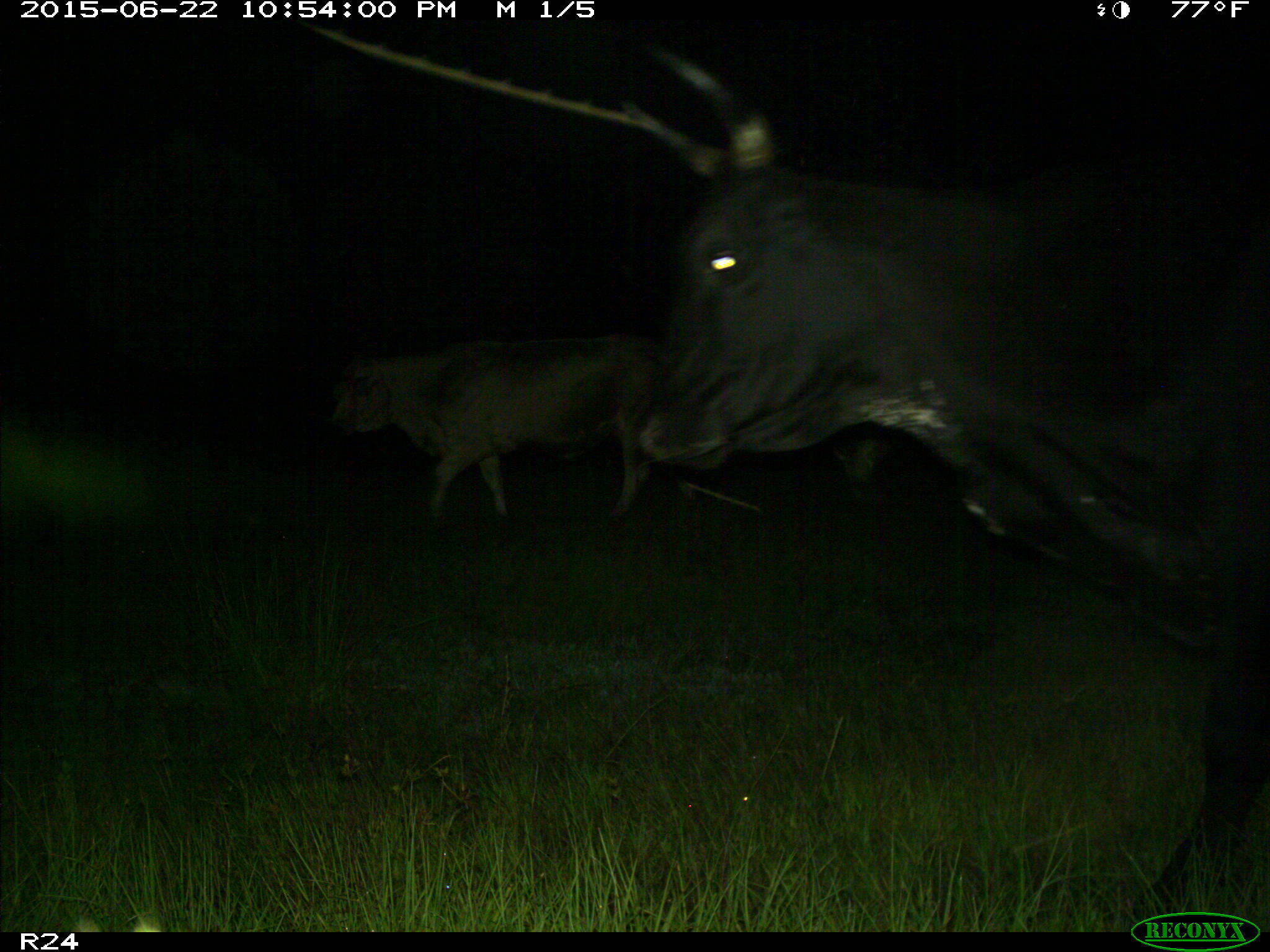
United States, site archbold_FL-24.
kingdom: Animalia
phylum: Chordata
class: Mammalia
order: Artiodactyla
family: Bovidae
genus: Bos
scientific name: Bos taurus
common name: domestic cow